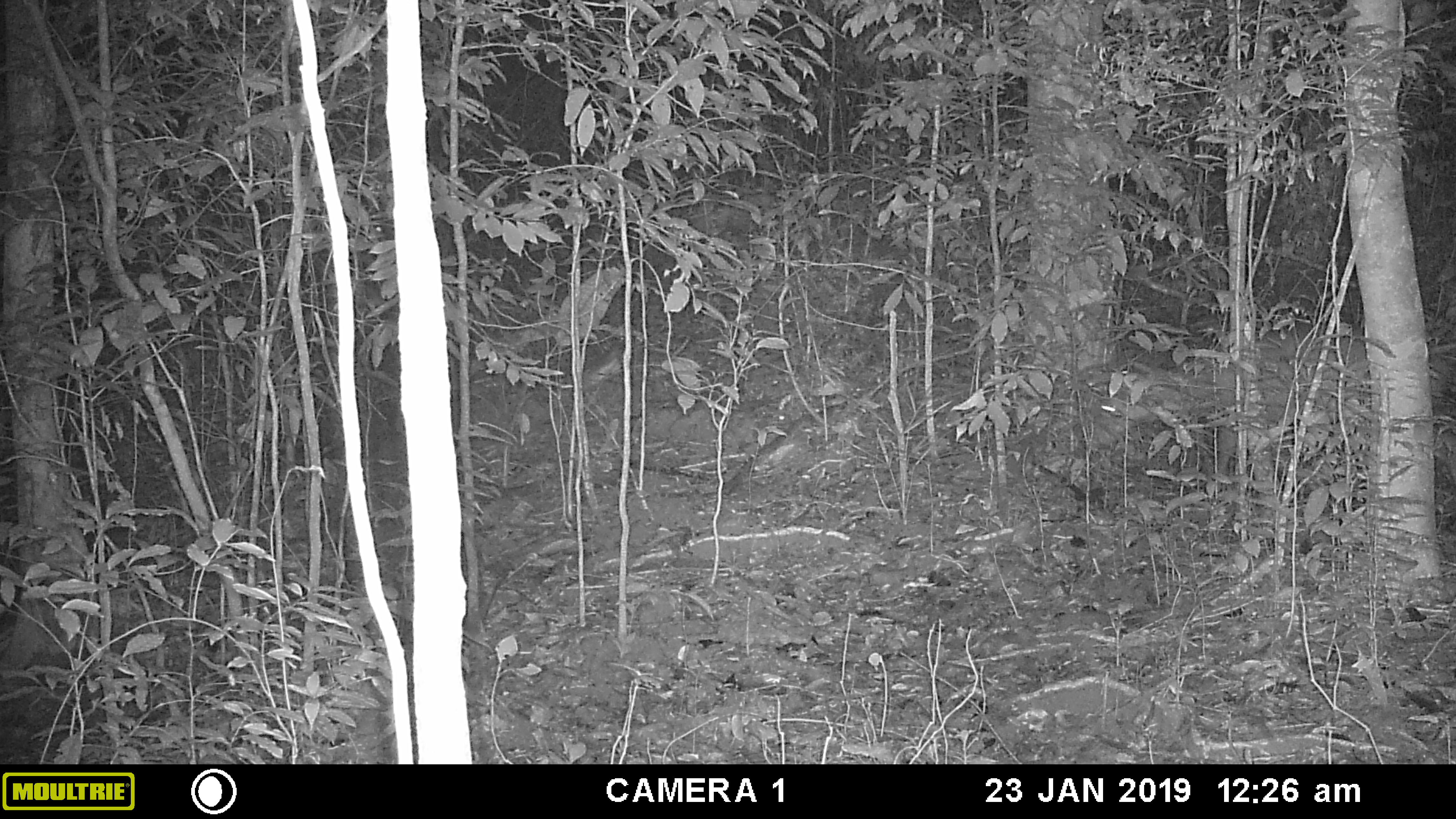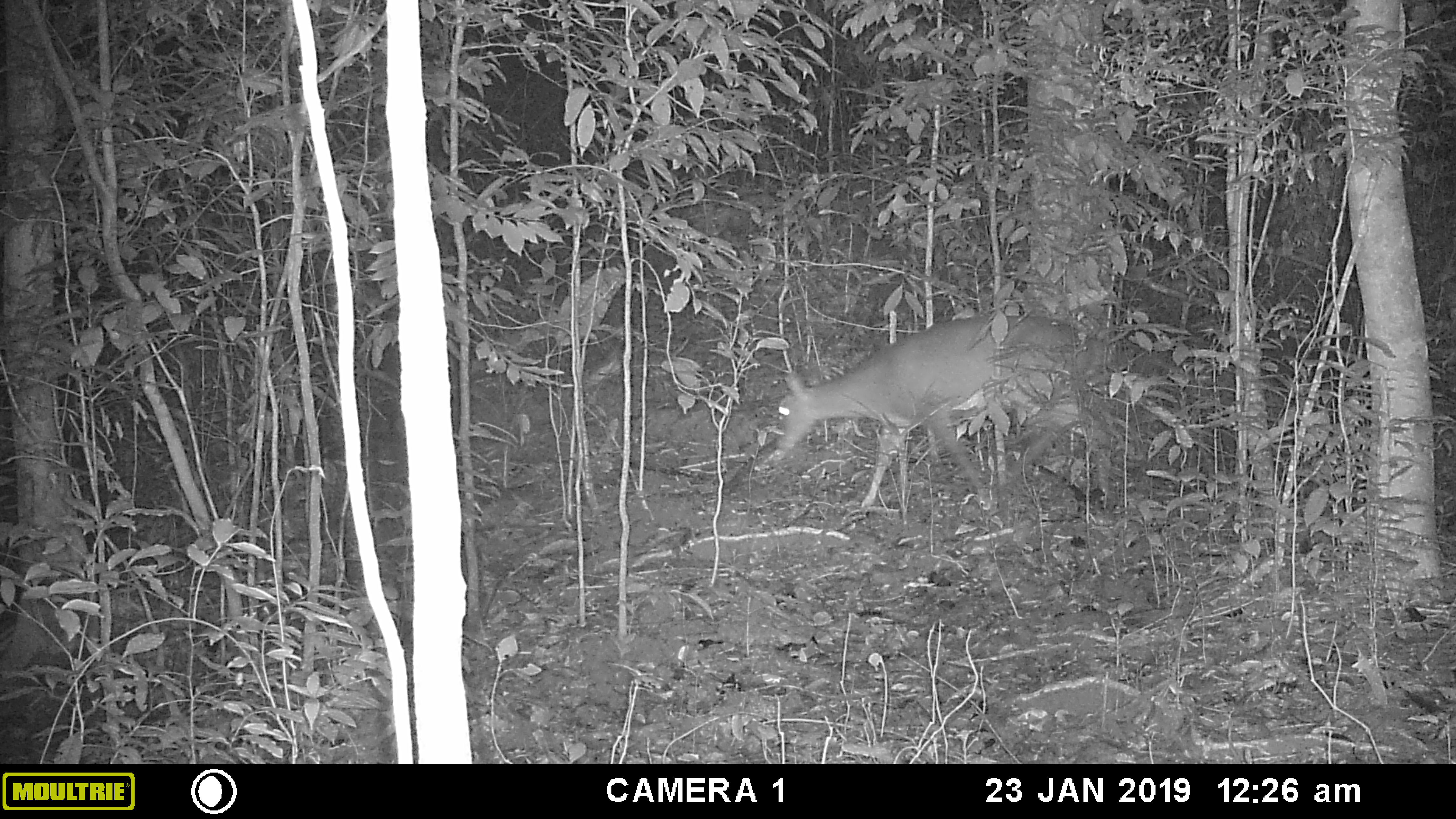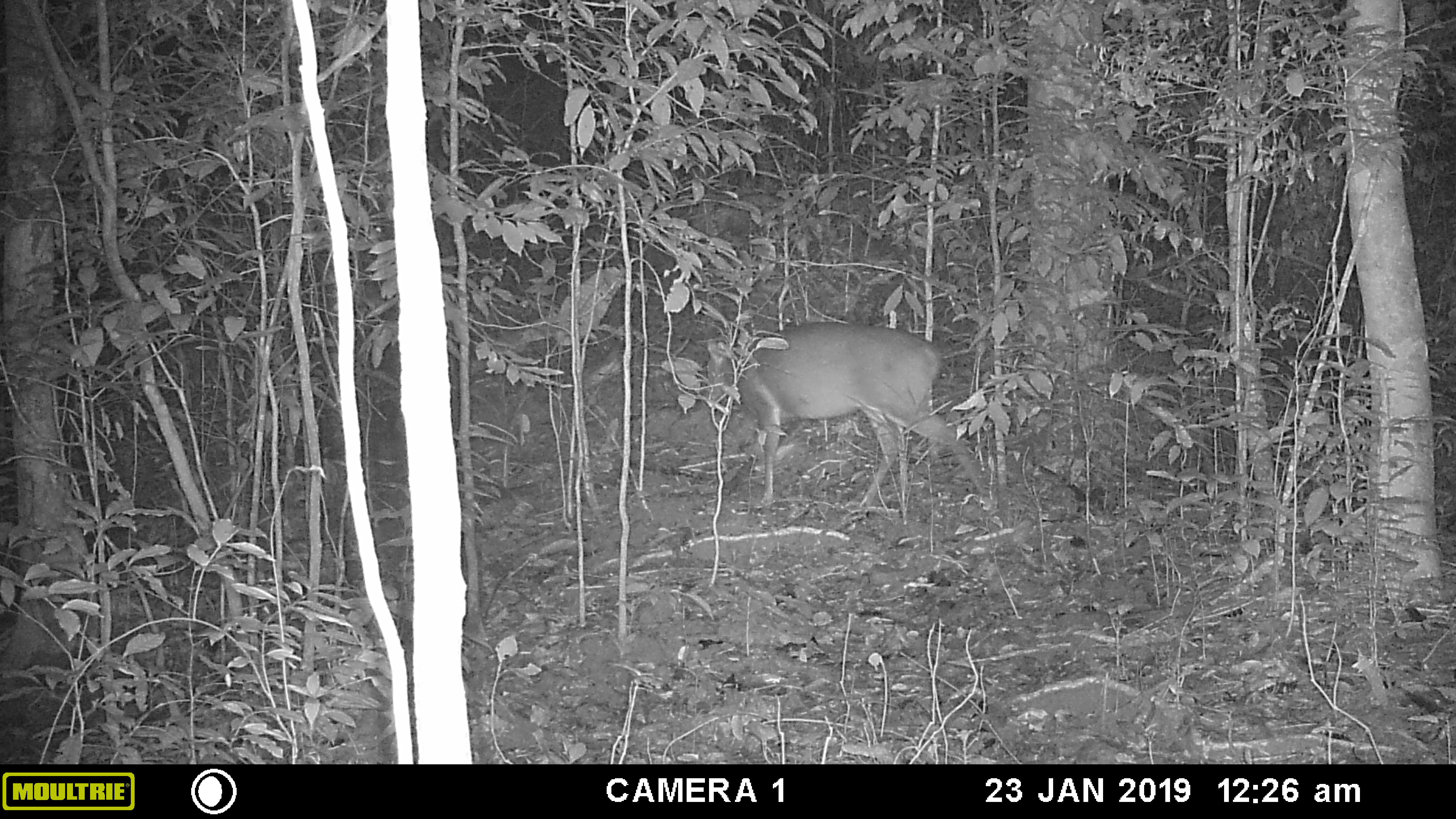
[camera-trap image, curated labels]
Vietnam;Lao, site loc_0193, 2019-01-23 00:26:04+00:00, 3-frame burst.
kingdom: Animalia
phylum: Chordata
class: Mammalia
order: Artiodactyla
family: Cervidae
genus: Muntiacus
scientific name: Muntiacus vuquangensis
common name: large-antlered muntjac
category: large antlered muntjac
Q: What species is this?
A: Large antlered muntjac (large-antlered muntjac) (Muntiacus vuquangensis).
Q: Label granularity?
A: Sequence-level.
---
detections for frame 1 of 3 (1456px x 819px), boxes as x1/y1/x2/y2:
large antlered muntjac: 1086/322/1454/533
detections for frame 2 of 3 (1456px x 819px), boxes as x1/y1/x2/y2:
large antlered muntjac: 772/312/1107/510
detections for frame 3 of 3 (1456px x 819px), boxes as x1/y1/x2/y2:
large antlered muntjac: 701/320/990/512